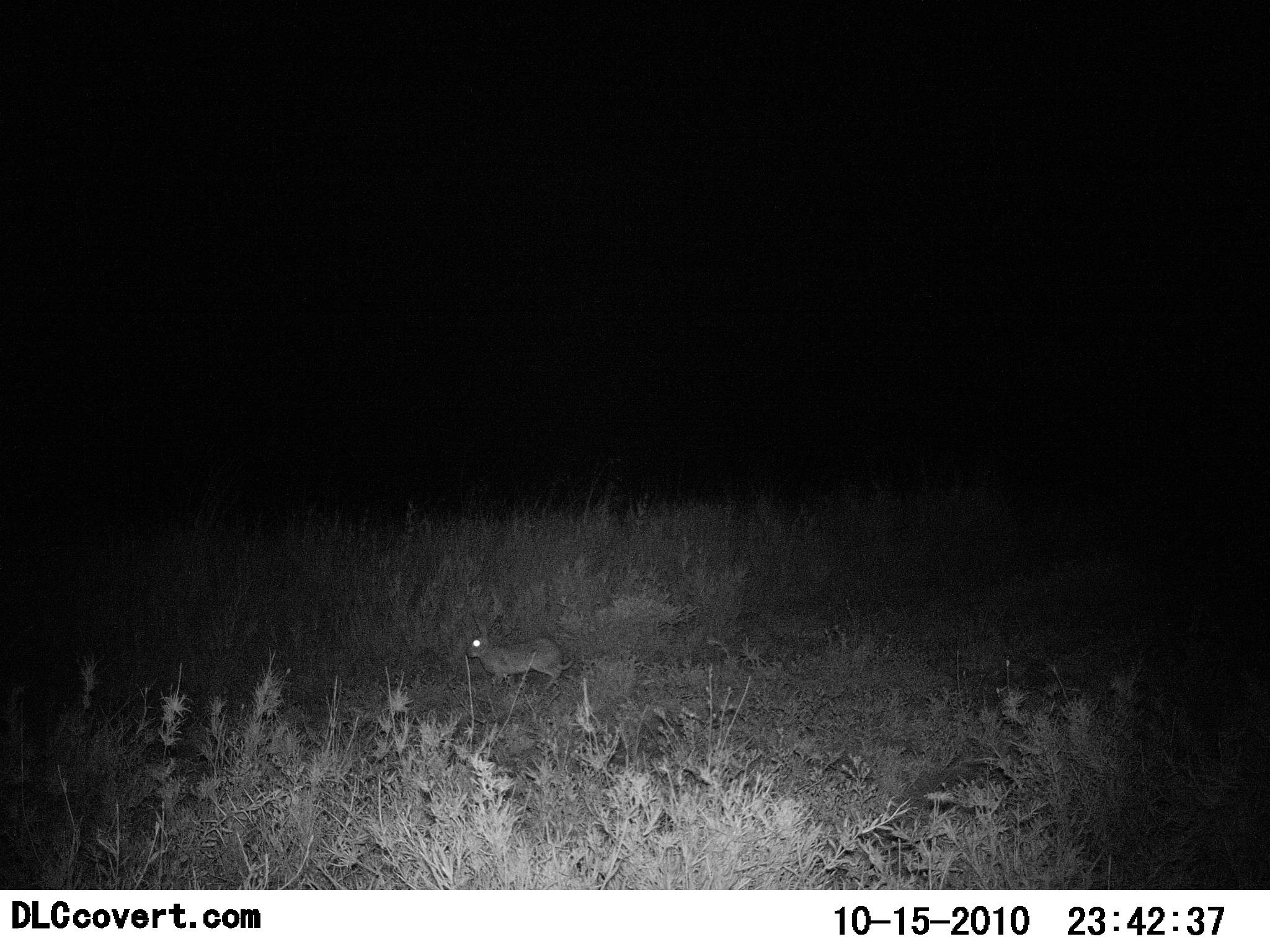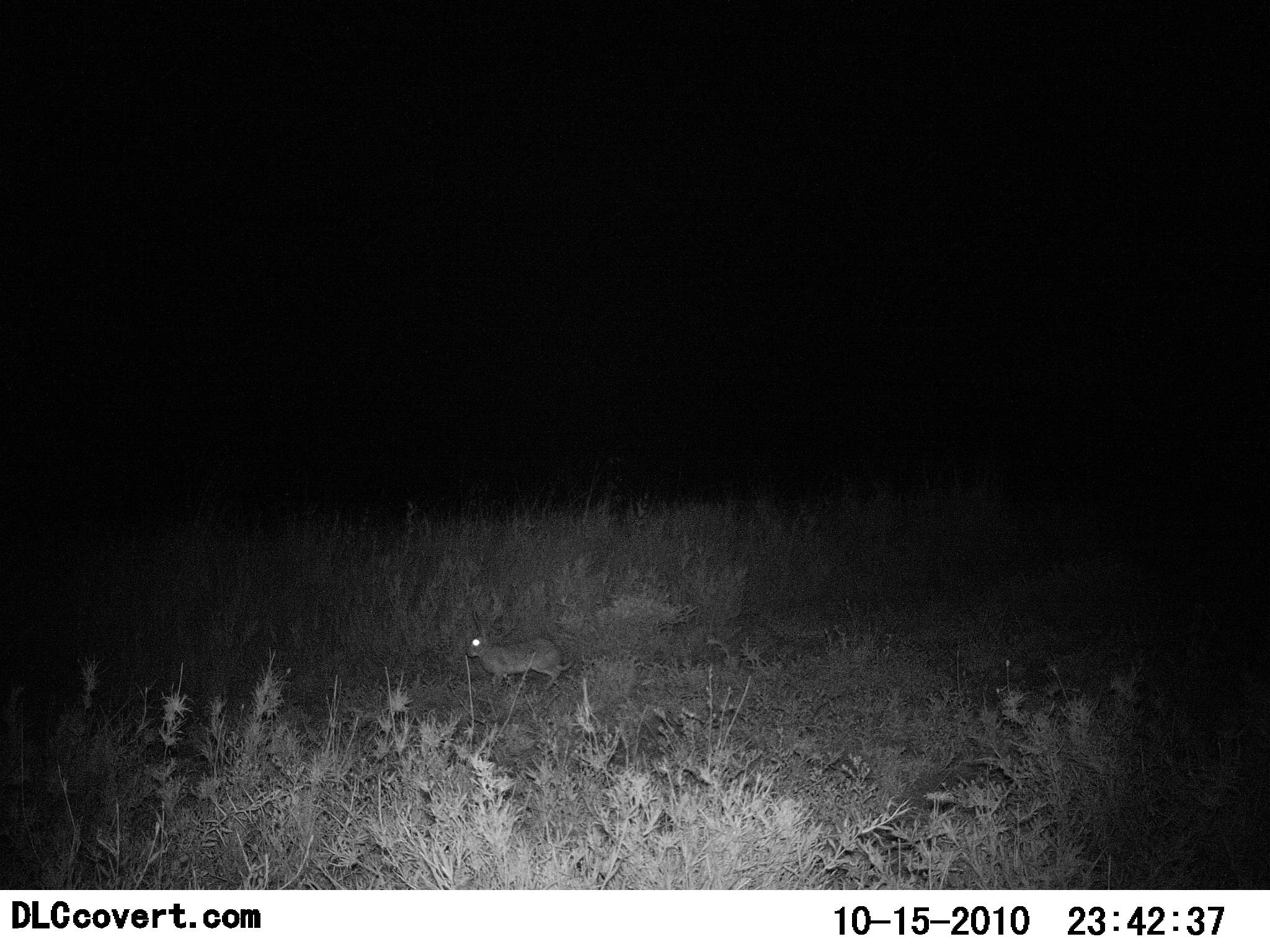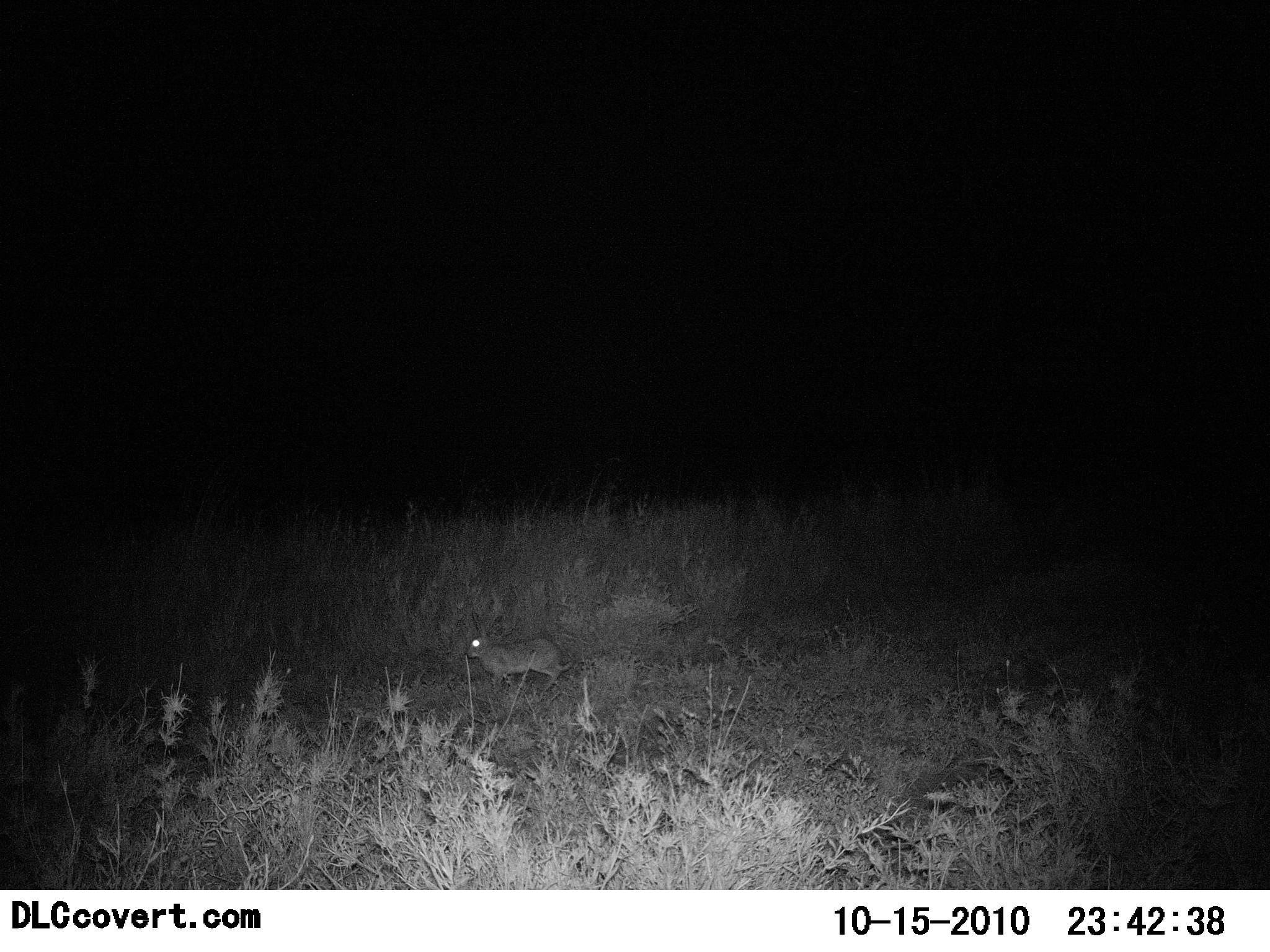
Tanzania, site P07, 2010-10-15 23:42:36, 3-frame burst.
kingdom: Animalia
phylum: Chordata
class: Mammalia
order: Lagomorpha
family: Leporidae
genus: Lepus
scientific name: Lepus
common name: hare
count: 1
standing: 72%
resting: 0%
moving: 28%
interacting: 0%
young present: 0%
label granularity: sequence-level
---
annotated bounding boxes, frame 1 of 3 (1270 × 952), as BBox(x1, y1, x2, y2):
animal: BBox(466, 622, 575, 693)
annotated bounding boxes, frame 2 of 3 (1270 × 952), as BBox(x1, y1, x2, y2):
animal: BBox(463, 622, 576, 694)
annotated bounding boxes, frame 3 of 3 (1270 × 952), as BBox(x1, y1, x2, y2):
animal: BBox(462, 610, 576, 694)